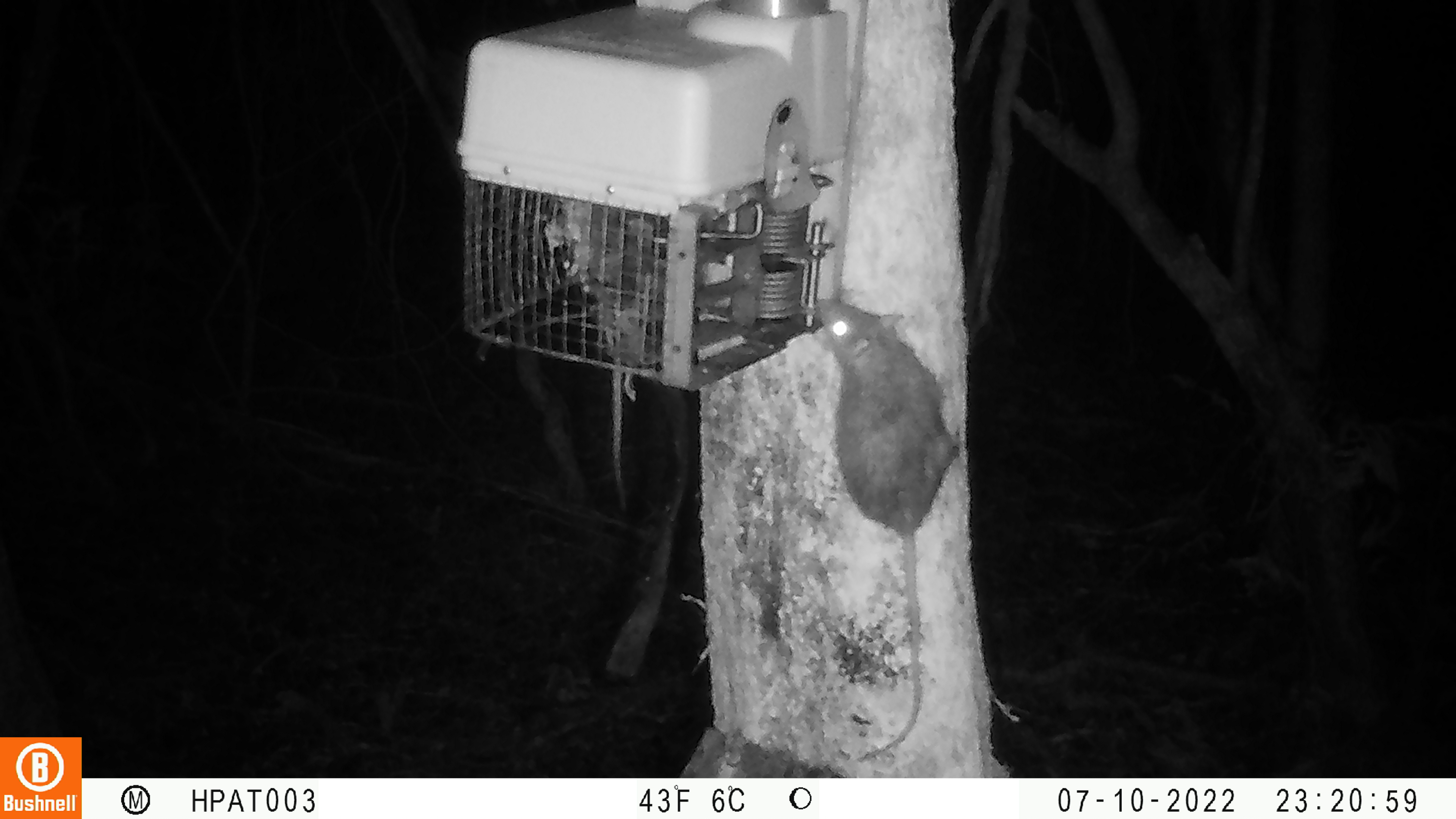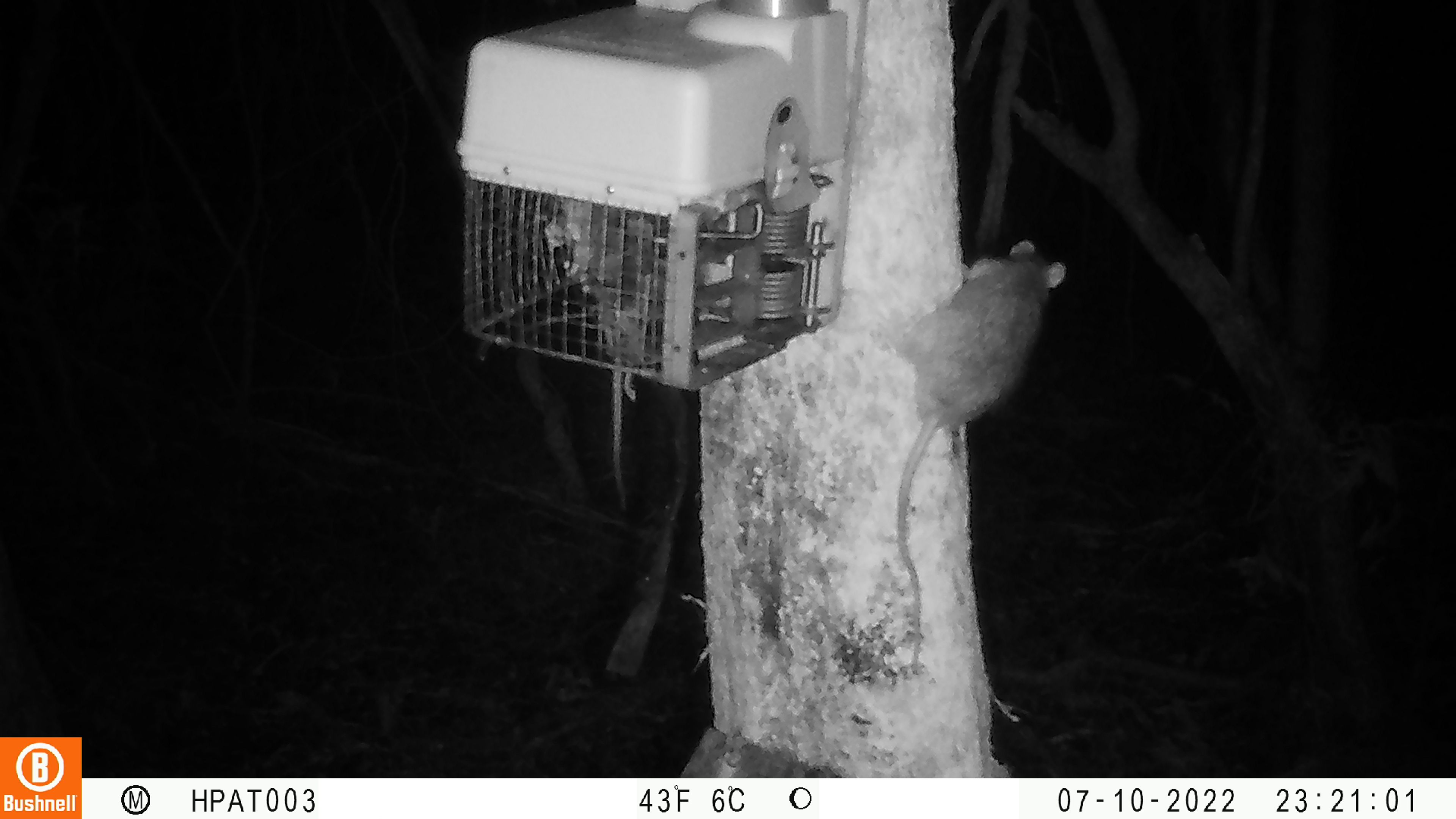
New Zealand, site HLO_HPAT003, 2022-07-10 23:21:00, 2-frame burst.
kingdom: Animalia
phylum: Chordata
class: Mammalia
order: Rodentia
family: Muridae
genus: Rattus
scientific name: Rattus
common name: rat